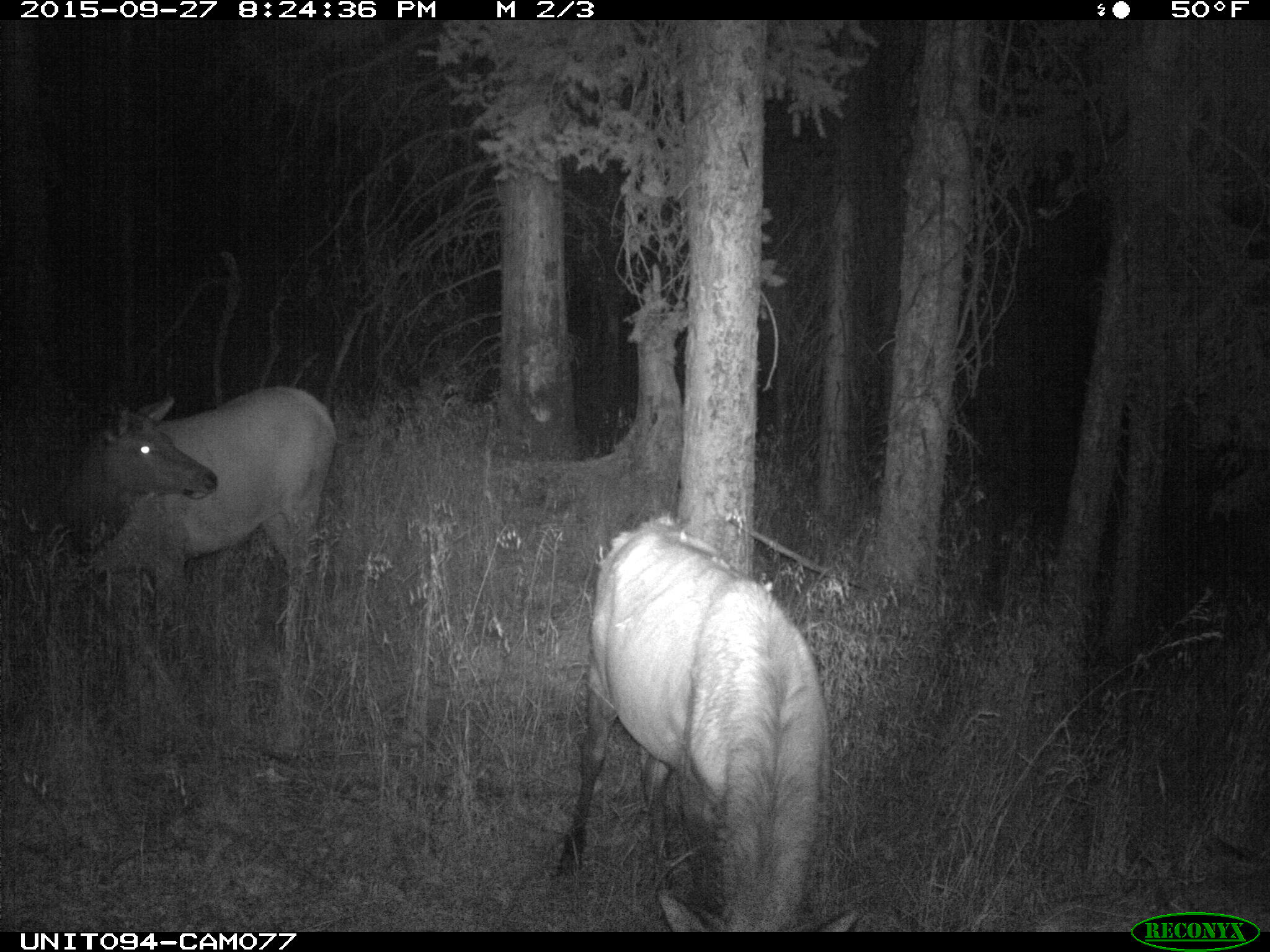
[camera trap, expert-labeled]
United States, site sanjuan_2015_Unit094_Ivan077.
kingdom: Animalia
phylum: Chordata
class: Mammalia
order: Artiodactyla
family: Cervidae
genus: Cervus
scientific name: Cervus elaphus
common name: red deer